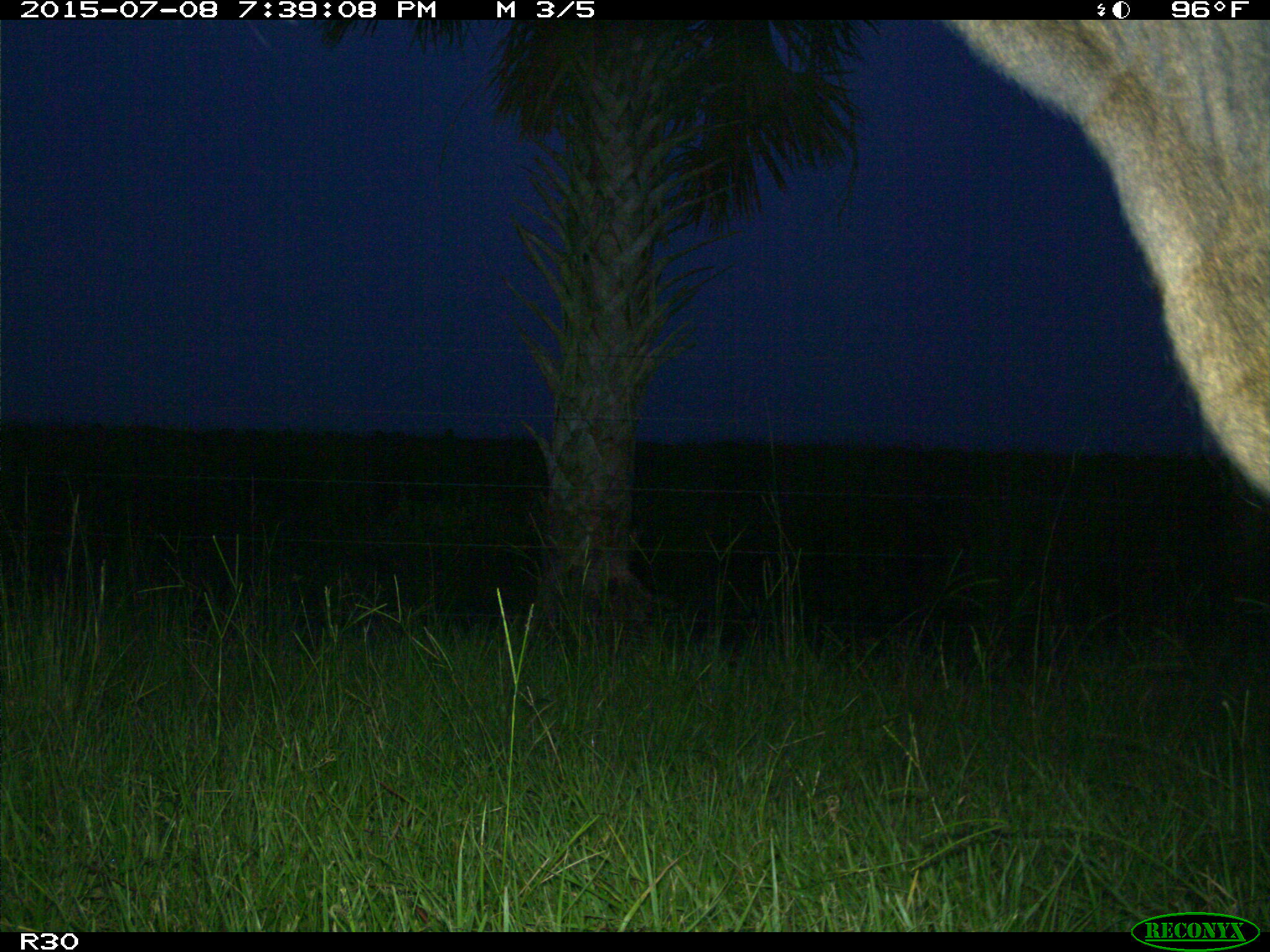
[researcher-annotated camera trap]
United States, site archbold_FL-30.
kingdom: Animalia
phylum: Chordata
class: Mammalia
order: Artiodactyla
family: Bovidae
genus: Bos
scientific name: Bos taurus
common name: domestic cow